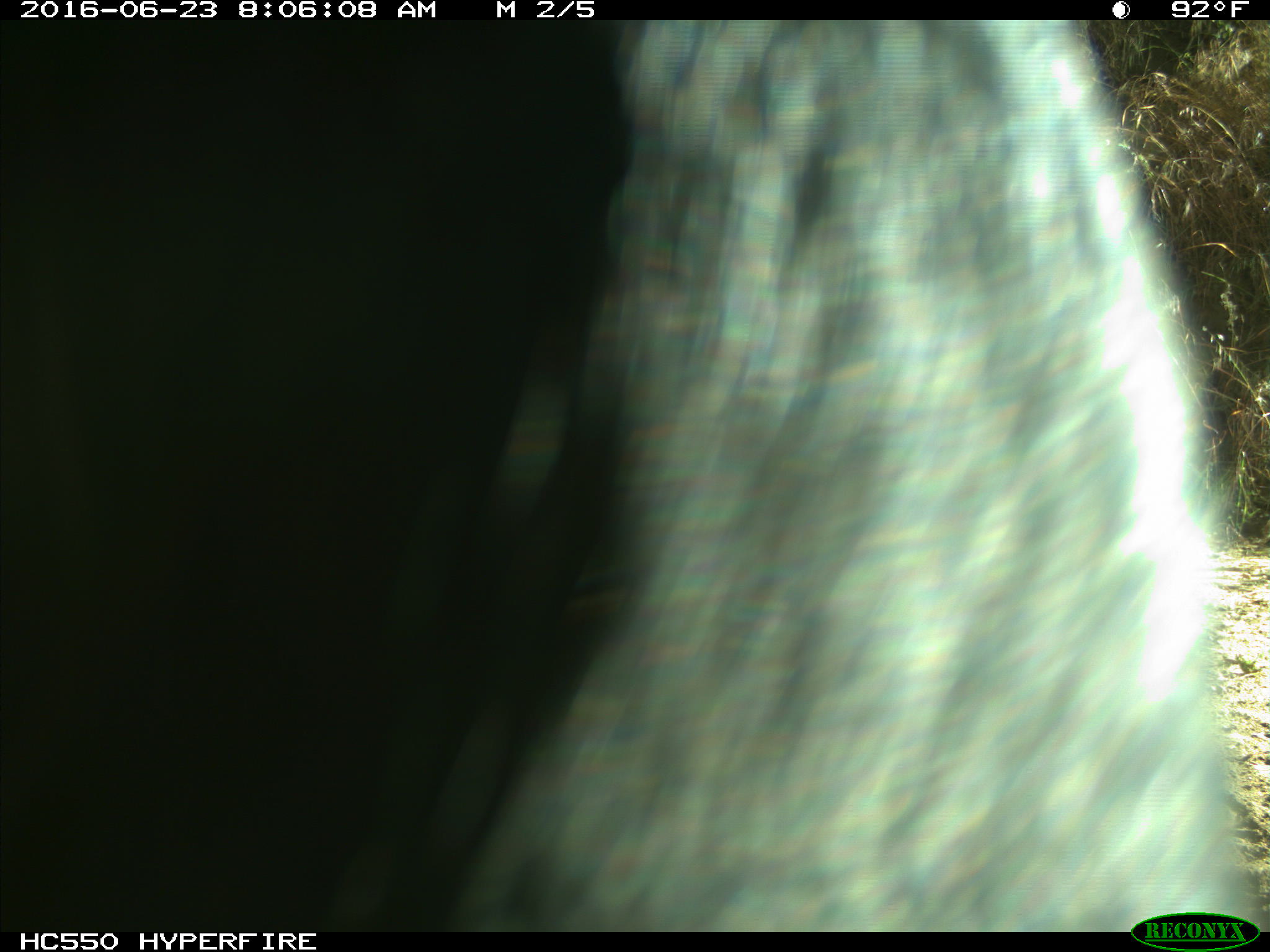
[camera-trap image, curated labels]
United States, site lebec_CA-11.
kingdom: Animalia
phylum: Chordata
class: Mammalia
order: Artiodactyla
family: Bovidae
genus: Bos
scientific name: Bos taurus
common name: domestic cow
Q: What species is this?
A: Bos taurus (domestic cow).